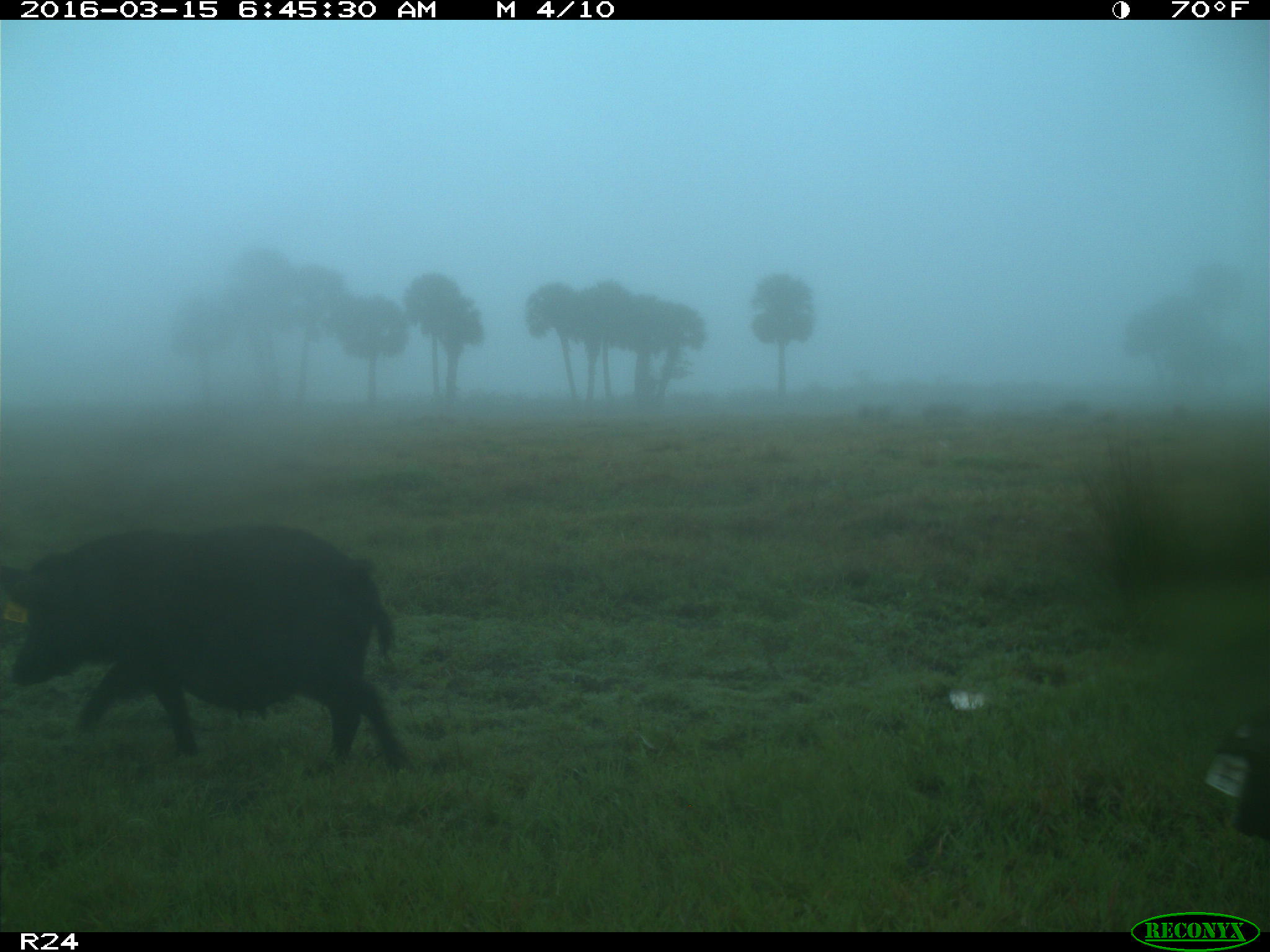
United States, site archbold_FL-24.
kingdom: Animalia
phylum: Chordata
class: Mammalia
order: Artiodactyla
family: Suidae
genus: Sus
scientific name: Sus scrofa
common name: wild boar